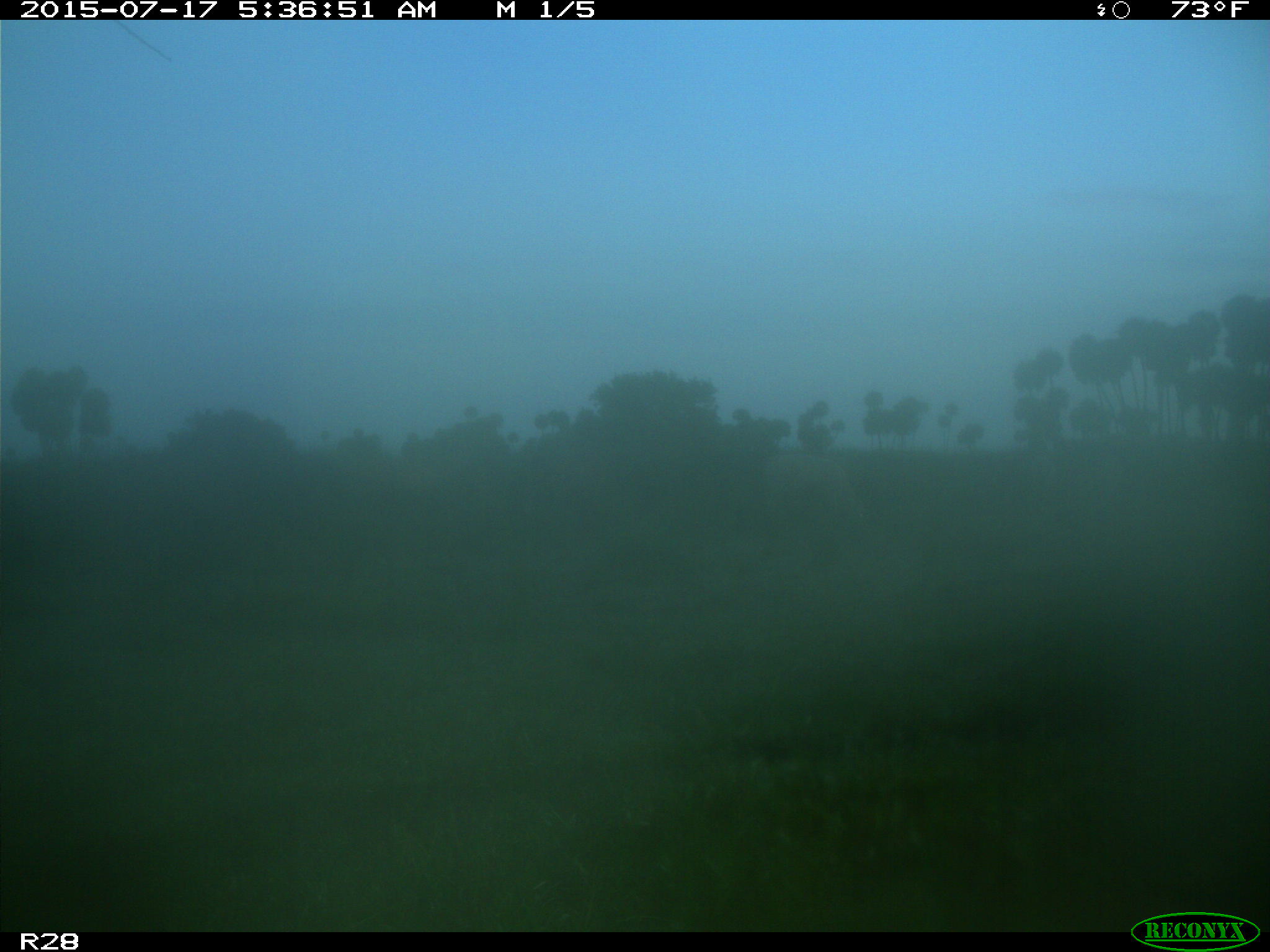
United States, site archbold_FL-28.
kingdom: Animalia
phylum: Chordata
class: Mammalia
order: Artiodactyla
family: Bovidae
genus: Bos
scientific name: Bos taurus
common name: domestic cow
Bos taurus (domestic cow).